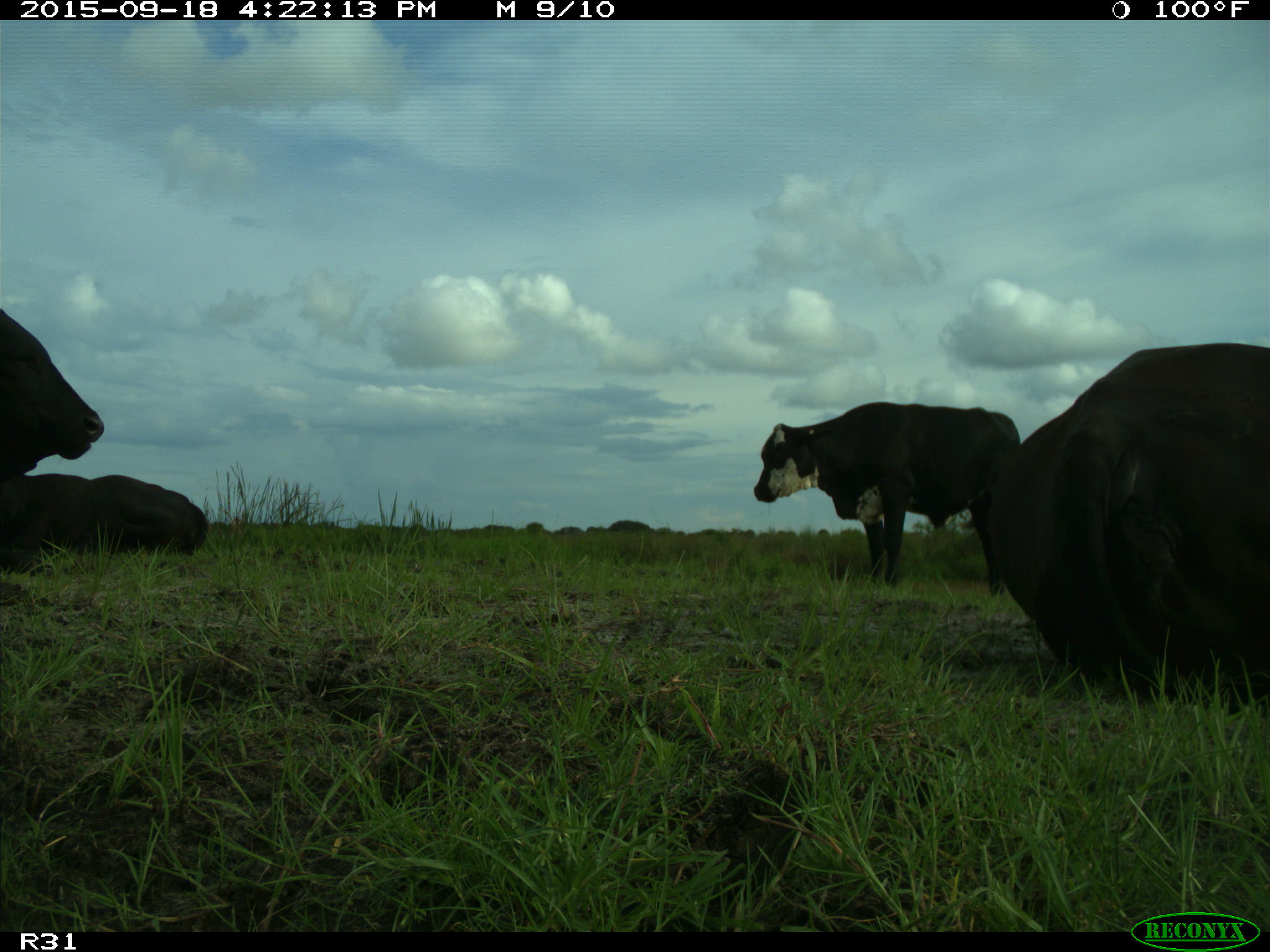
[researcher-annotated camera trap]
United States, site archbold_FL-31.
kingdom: Animalia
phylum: Chordata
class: Mammalia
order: Artiodactyla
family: Bovidae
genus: Bos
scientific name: Bos taurus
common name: domestic cow